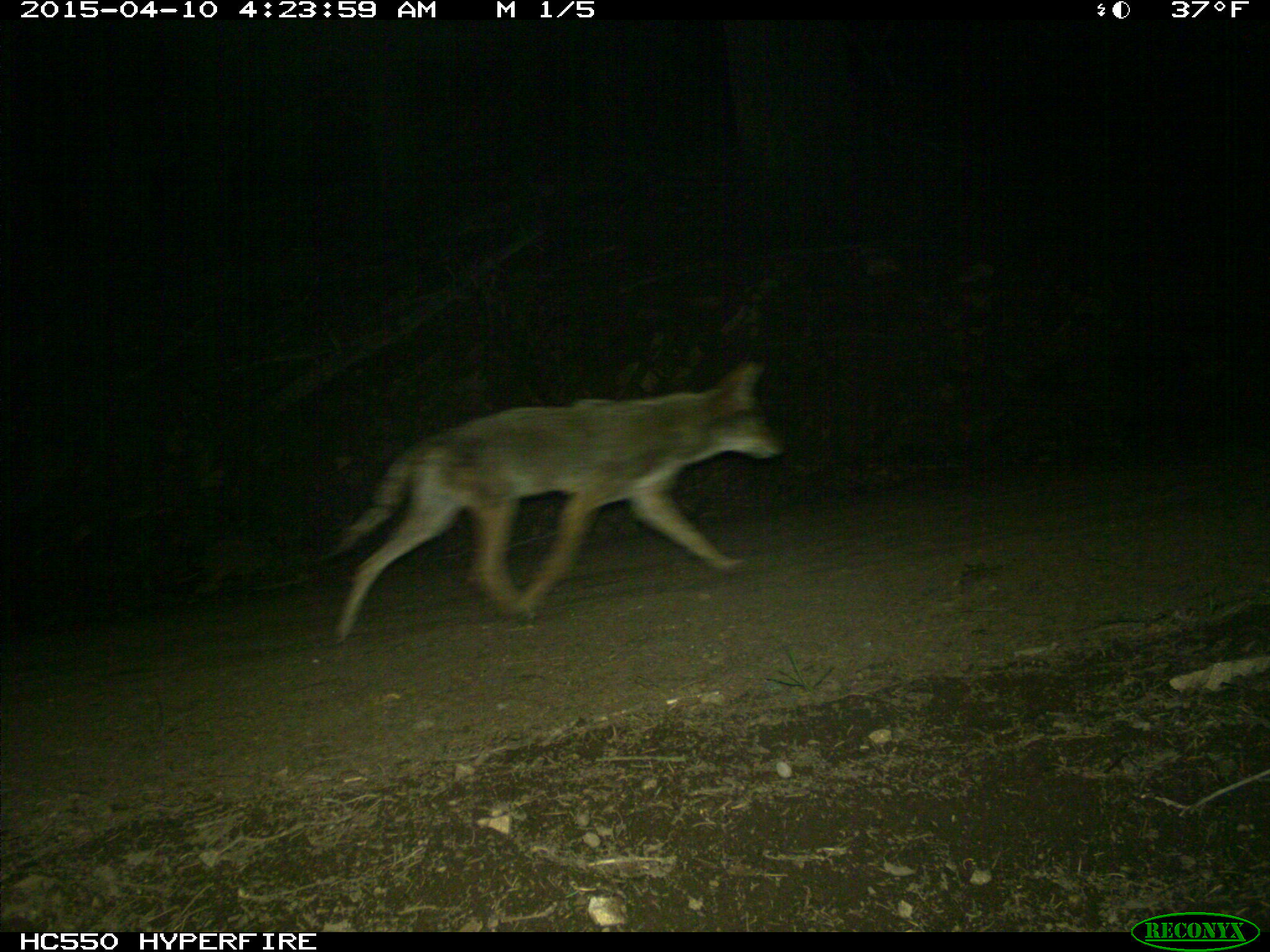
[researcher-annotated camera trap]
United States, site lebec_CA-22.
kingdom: Animalia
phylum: Chordata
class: Mammalia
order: Carnivora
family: Canidae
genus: Canis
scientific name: Canis latrans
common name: coyote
Canis latrans (coyote).